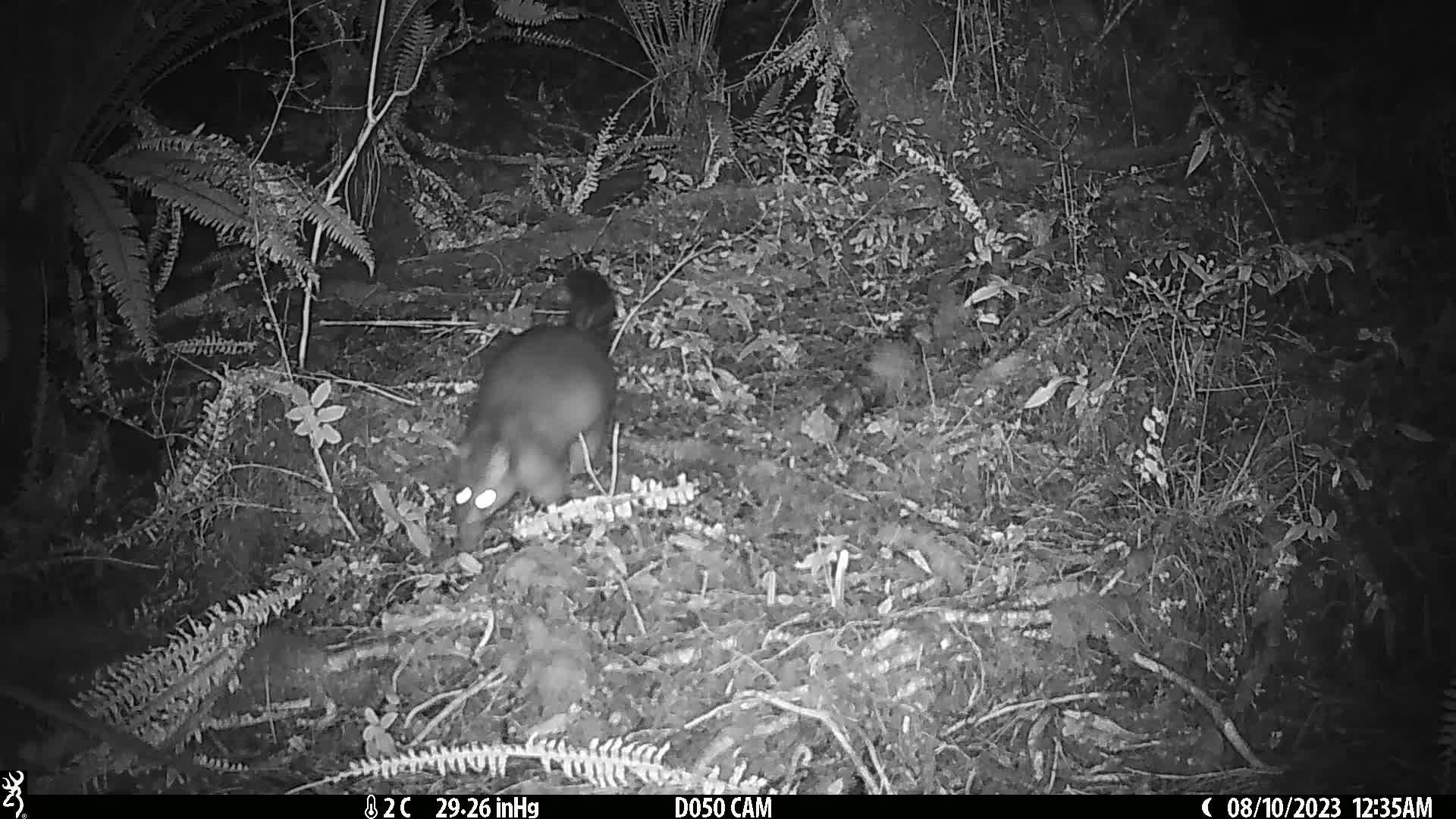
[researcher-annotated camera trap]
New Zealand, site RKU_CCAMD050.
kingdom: Animalia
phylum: Chordata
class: Mammalia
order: Diprotodontia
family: Phalangeridae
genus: Trichosurus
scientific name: Trichosurus vulpecula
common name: common brushtail possum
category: possum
Possum (common brushtail possum) (Trichosurus vulpecula).